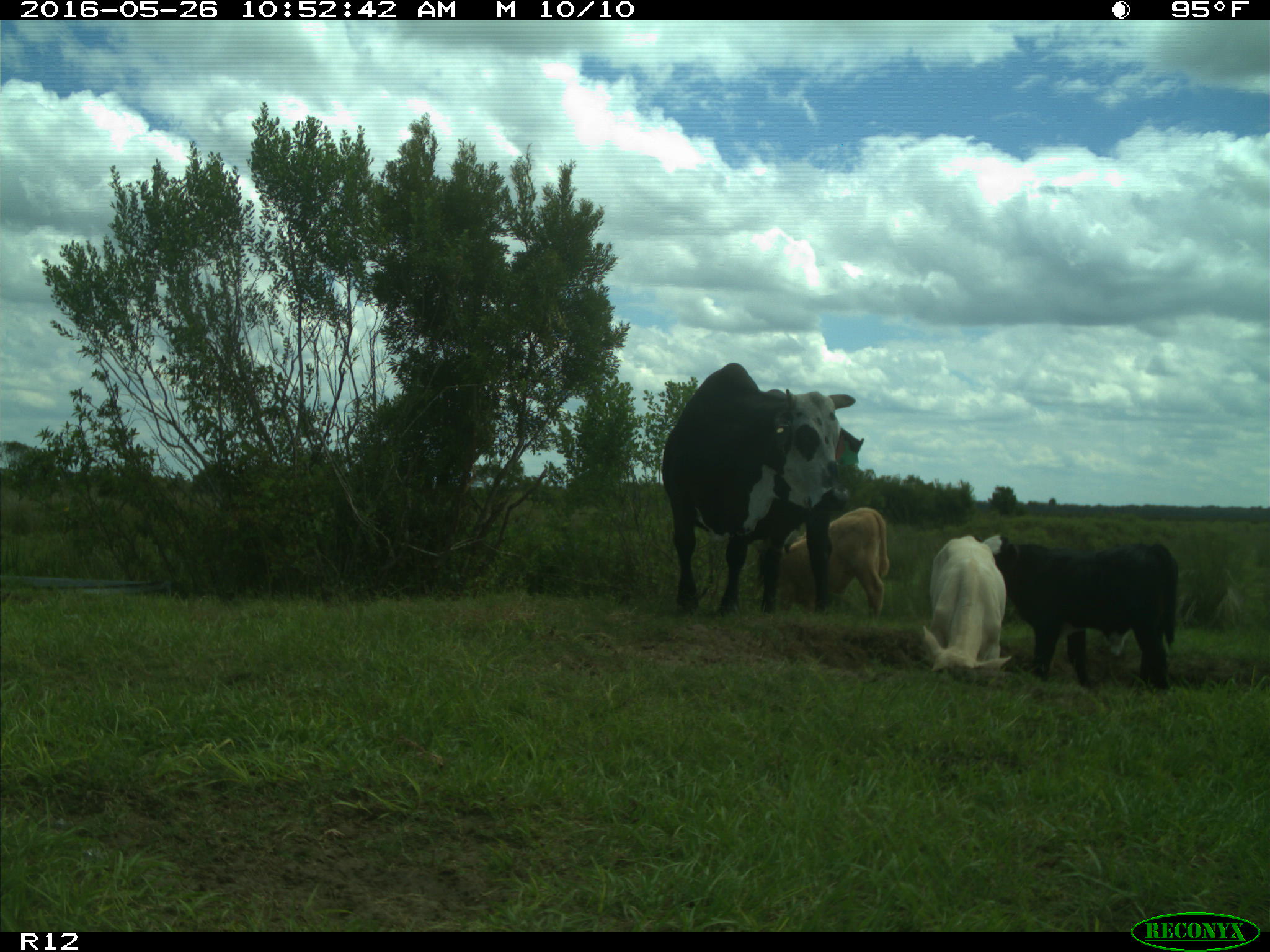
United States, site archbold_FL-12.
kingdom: Animalia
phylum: Chordata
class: Mammalia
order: Artiodactyla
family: Bovidae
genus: Bos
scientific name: Bos taurus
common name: domestic cow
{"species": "Bos taurus (domestic cow)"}